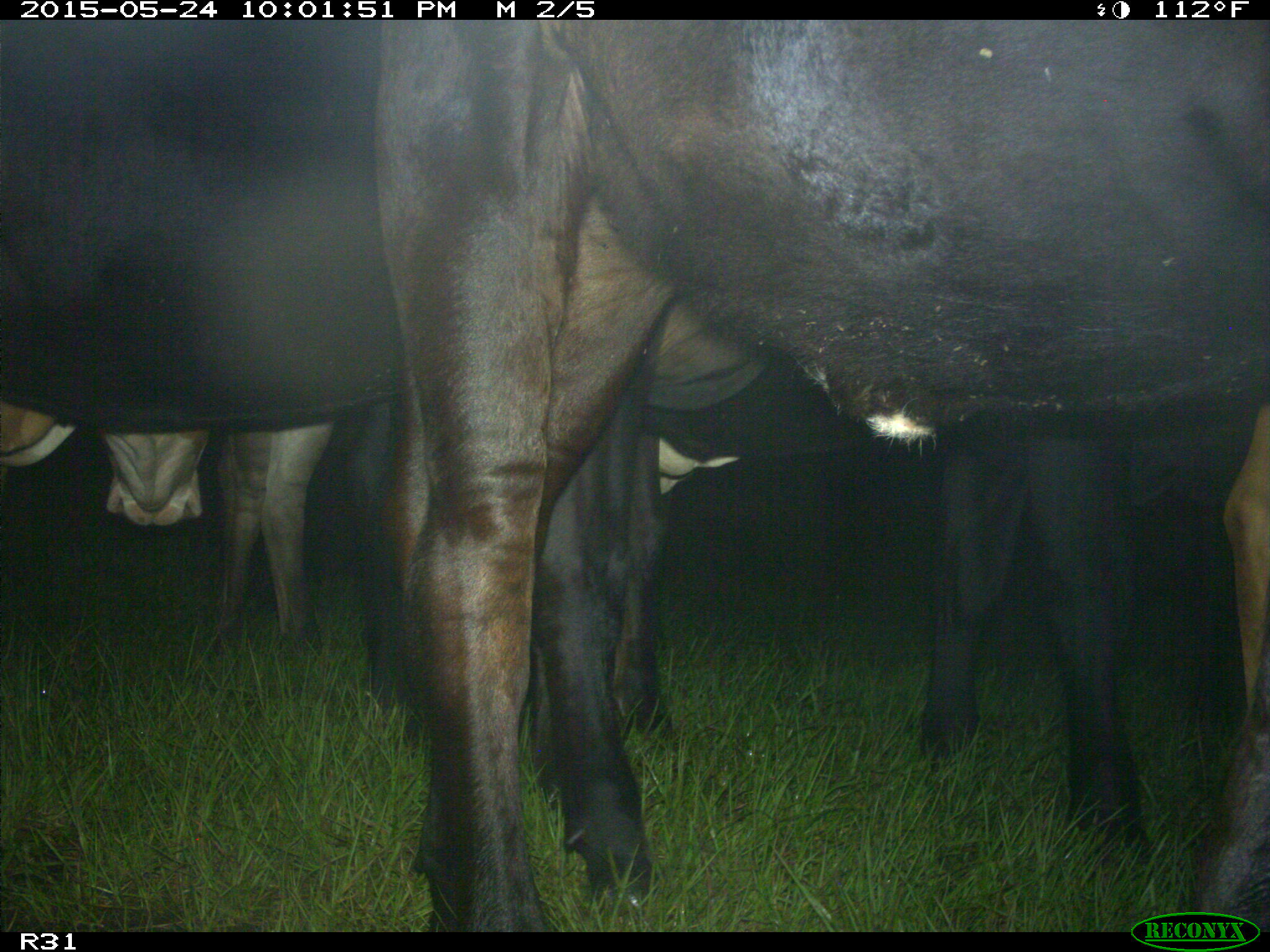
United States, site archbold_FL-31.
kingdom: Animalia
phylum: Chordata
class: Mammalia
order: Artiodactyla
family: Bovidae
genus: Bos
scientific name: Bos taurus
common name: domestic cow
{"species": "Bos taurus (domestic cow)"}